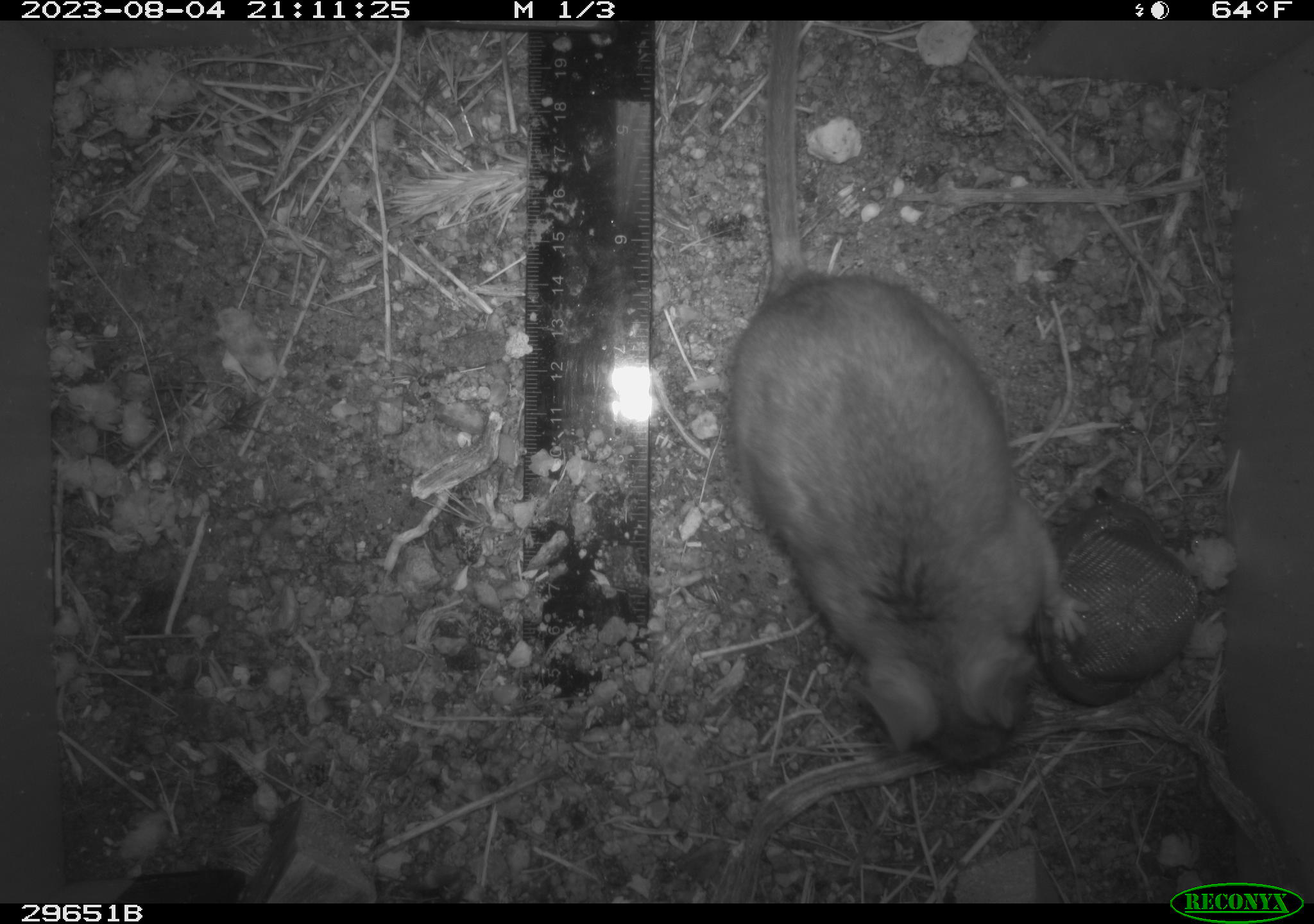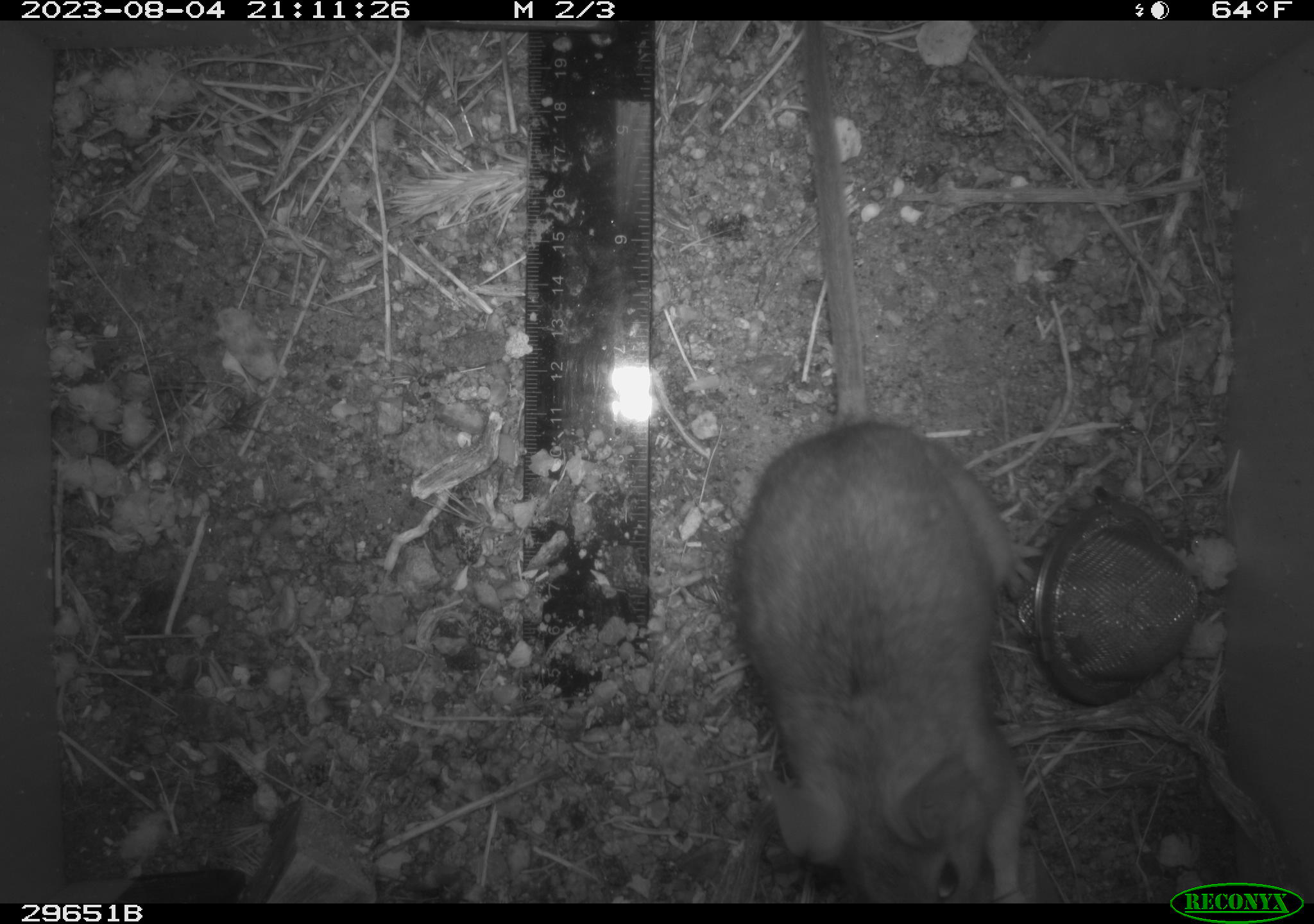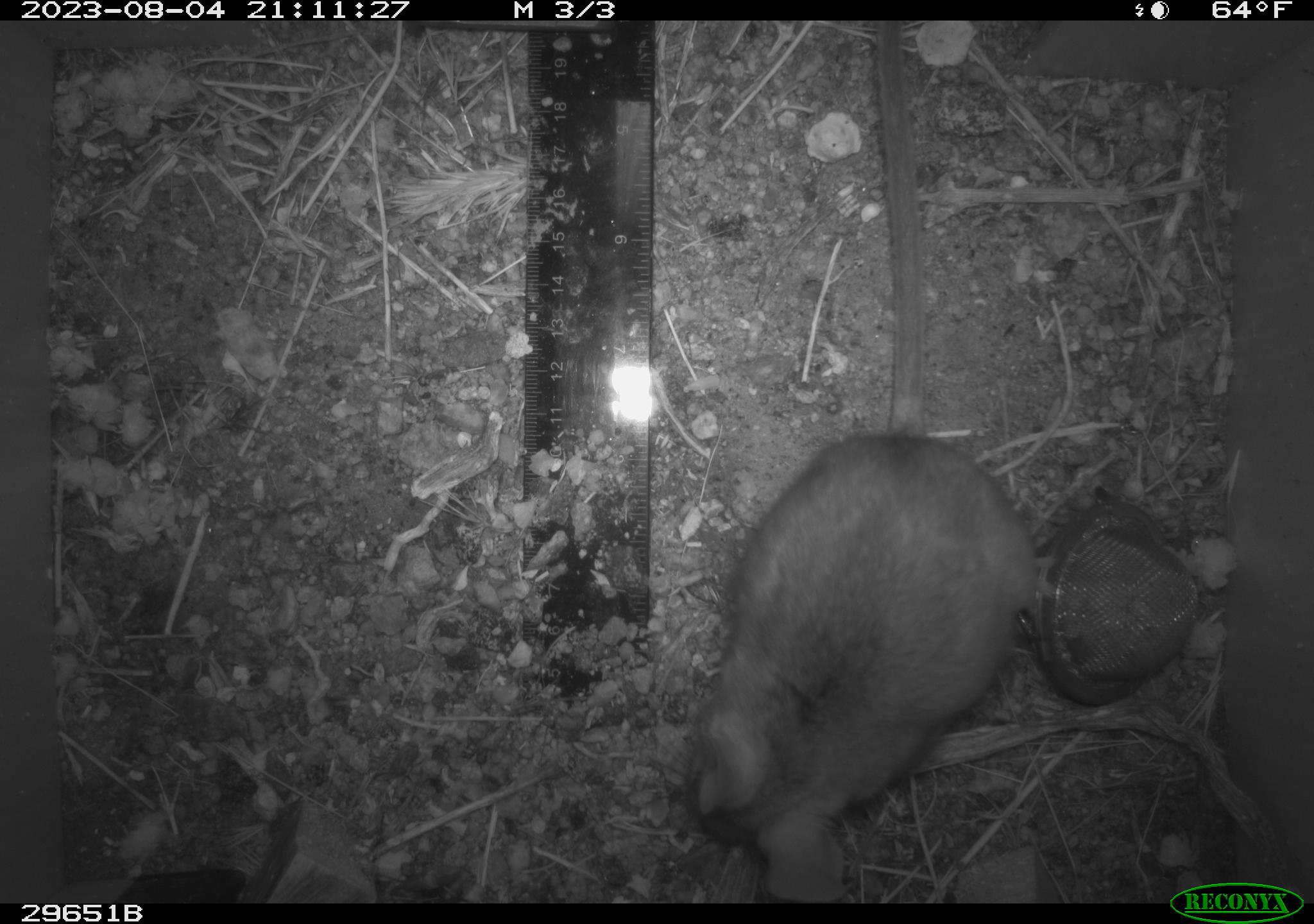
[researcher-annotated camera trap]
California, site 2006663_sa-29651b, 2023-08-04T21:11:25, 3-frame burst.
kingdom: Animalia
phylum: Chordata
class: Mammalia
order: Rodentia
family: Cricetidae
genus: Neotoma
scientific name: Neotoma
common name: pack rat or woodrat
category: neotoma species